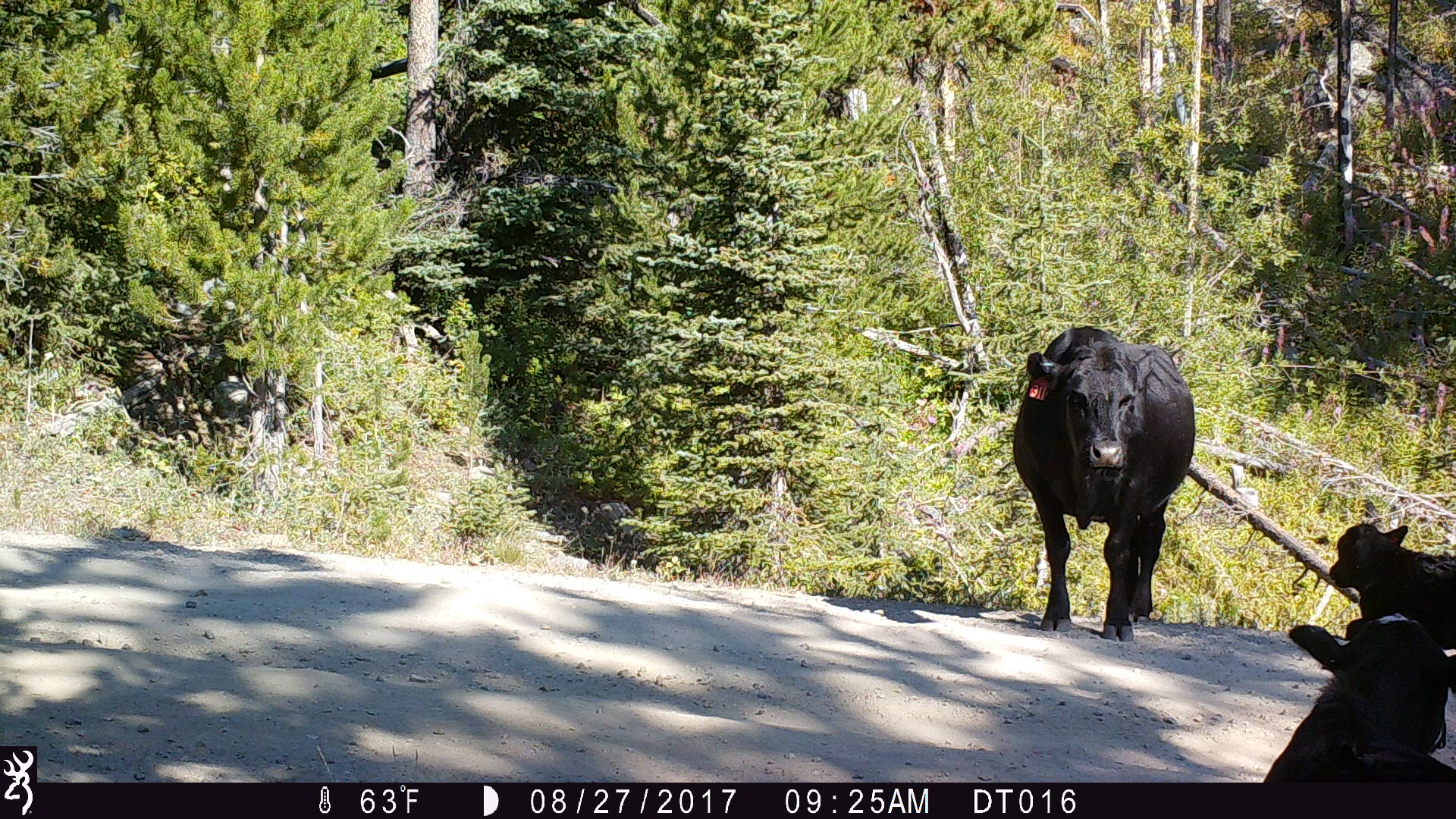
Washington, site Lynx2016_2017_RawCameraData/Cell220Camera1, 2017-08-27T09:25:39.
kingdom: Animalia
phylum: Chordata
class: Mammalia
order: Artiodactyla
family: Bovidae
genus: Bos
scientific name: Bos taurus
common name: domestic cattle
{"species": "domestic cattle (Bos taurus)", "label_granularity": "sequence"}